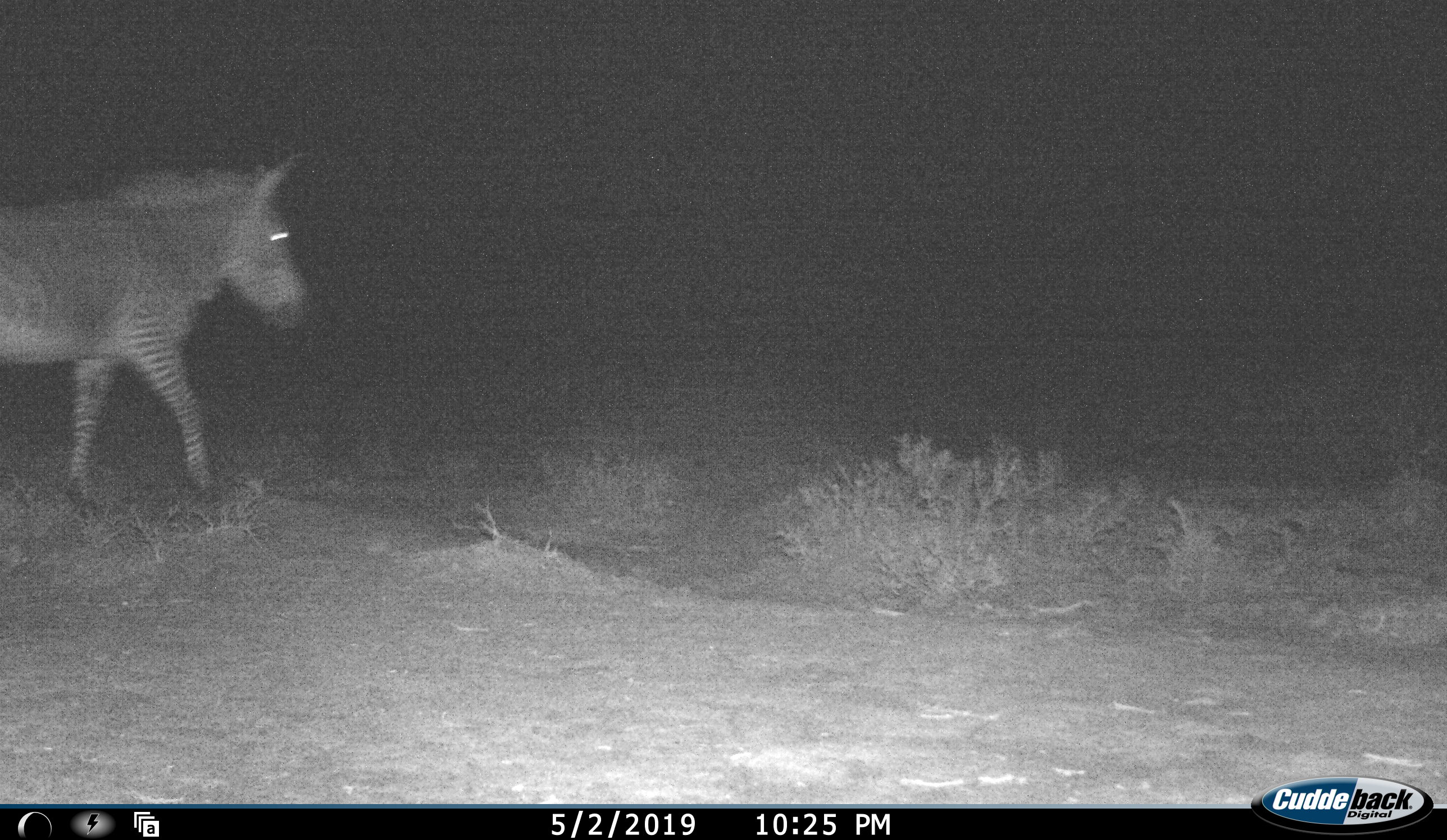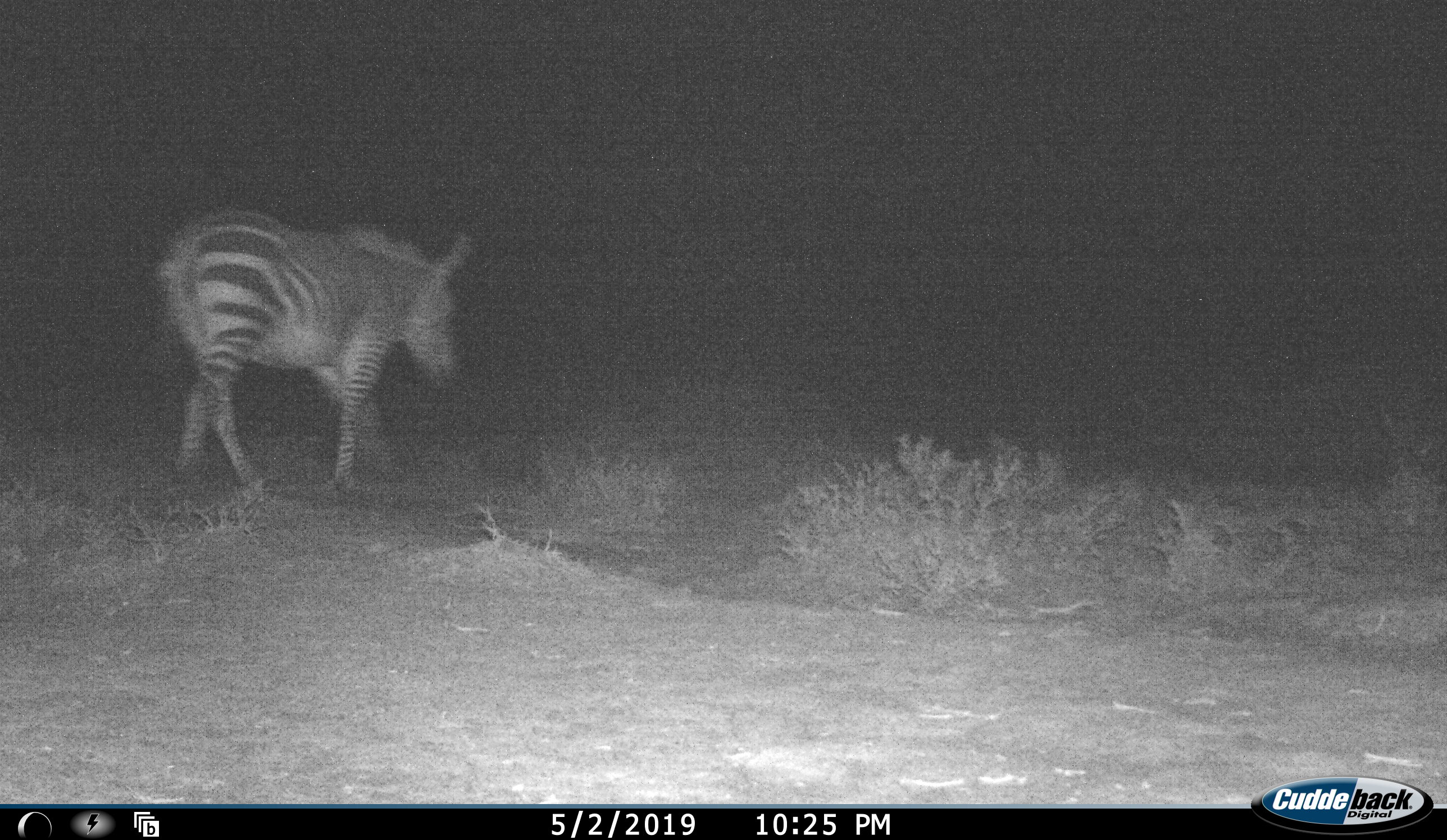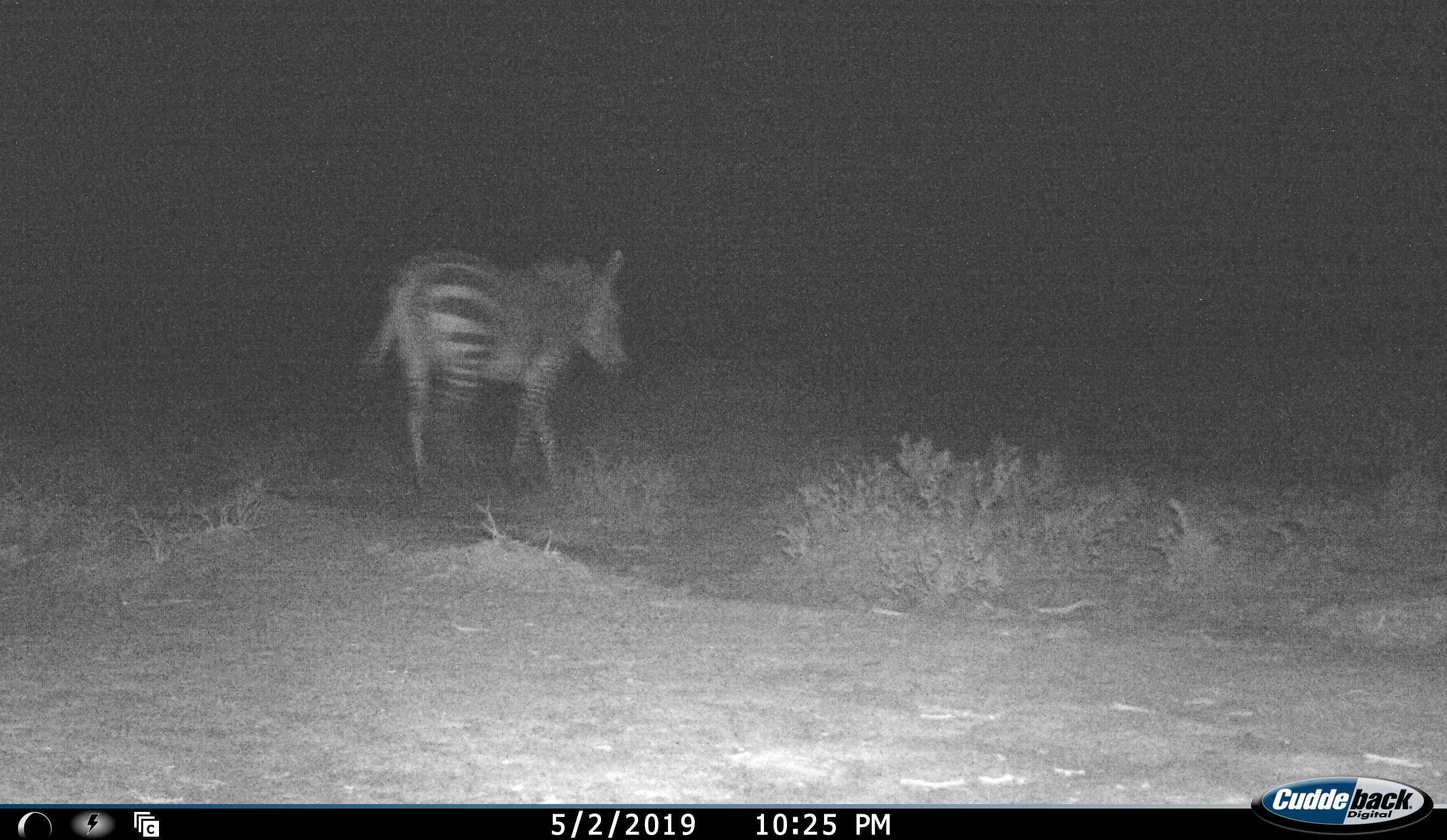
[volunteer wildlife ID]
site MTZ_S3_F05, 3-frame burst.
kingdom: Animalia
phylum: Chordata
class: Mammalia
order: Perissodactyla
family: Equidae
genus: Equus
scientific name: Equus zebra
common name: mountain zebra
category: zebramountain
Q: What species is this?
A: Zebramountain (mountain zebra) (Equus zebra).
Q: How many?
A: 1.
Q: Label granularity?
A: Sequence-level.